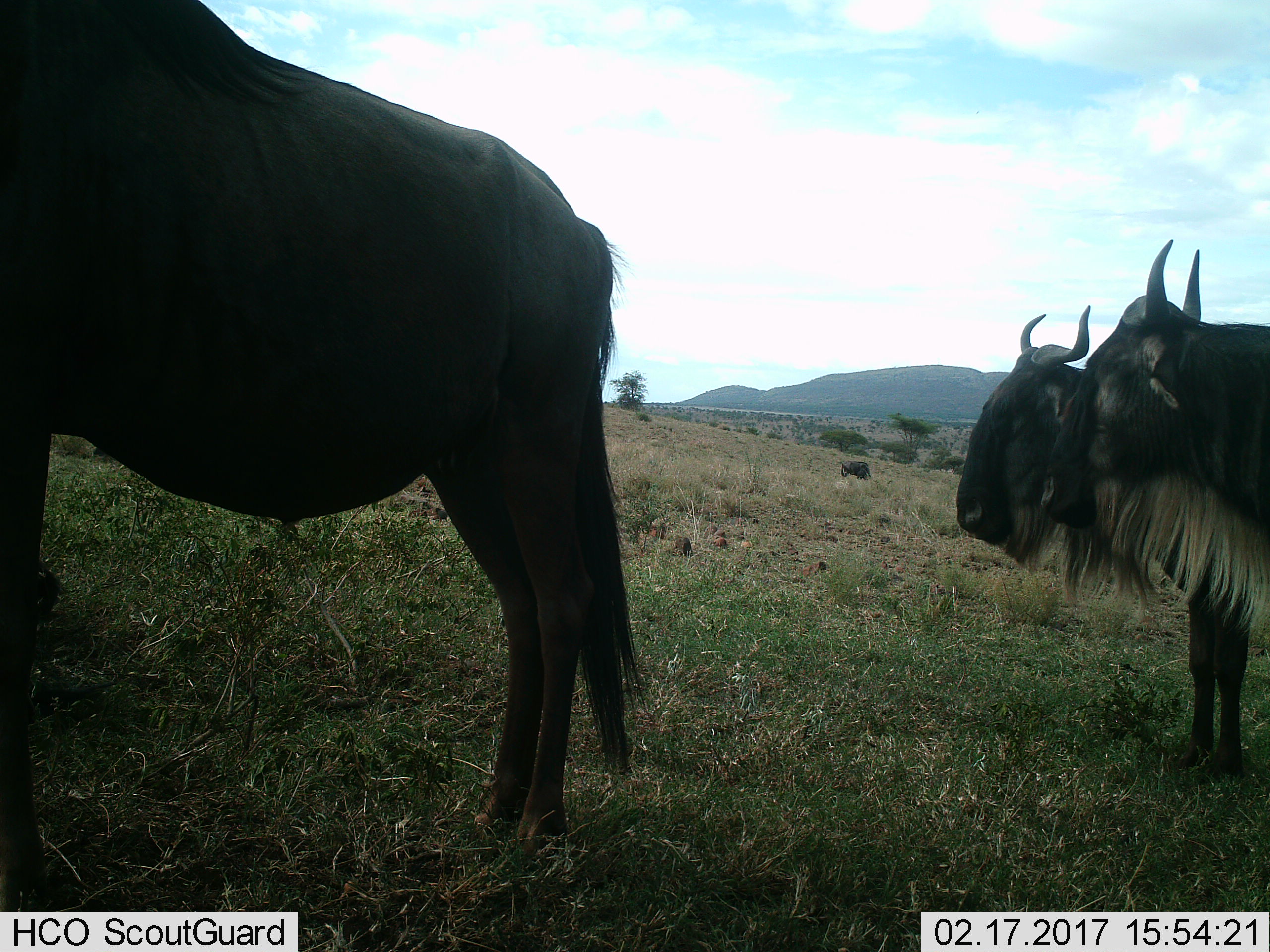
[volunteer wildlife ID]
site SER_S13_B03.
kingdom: Animalia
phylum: Chordata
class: Mammalia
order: Artiodactyla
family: Bovidae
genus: Connochaetes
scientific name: Connochaetes taurinus taurinus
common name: blue wildebeest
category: wildebeestblue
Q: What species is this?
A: Wildebeestblue (blue wildebeest) (Connochaetes taurinus taurinus).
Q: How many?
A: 3.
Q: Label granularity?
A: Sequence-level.